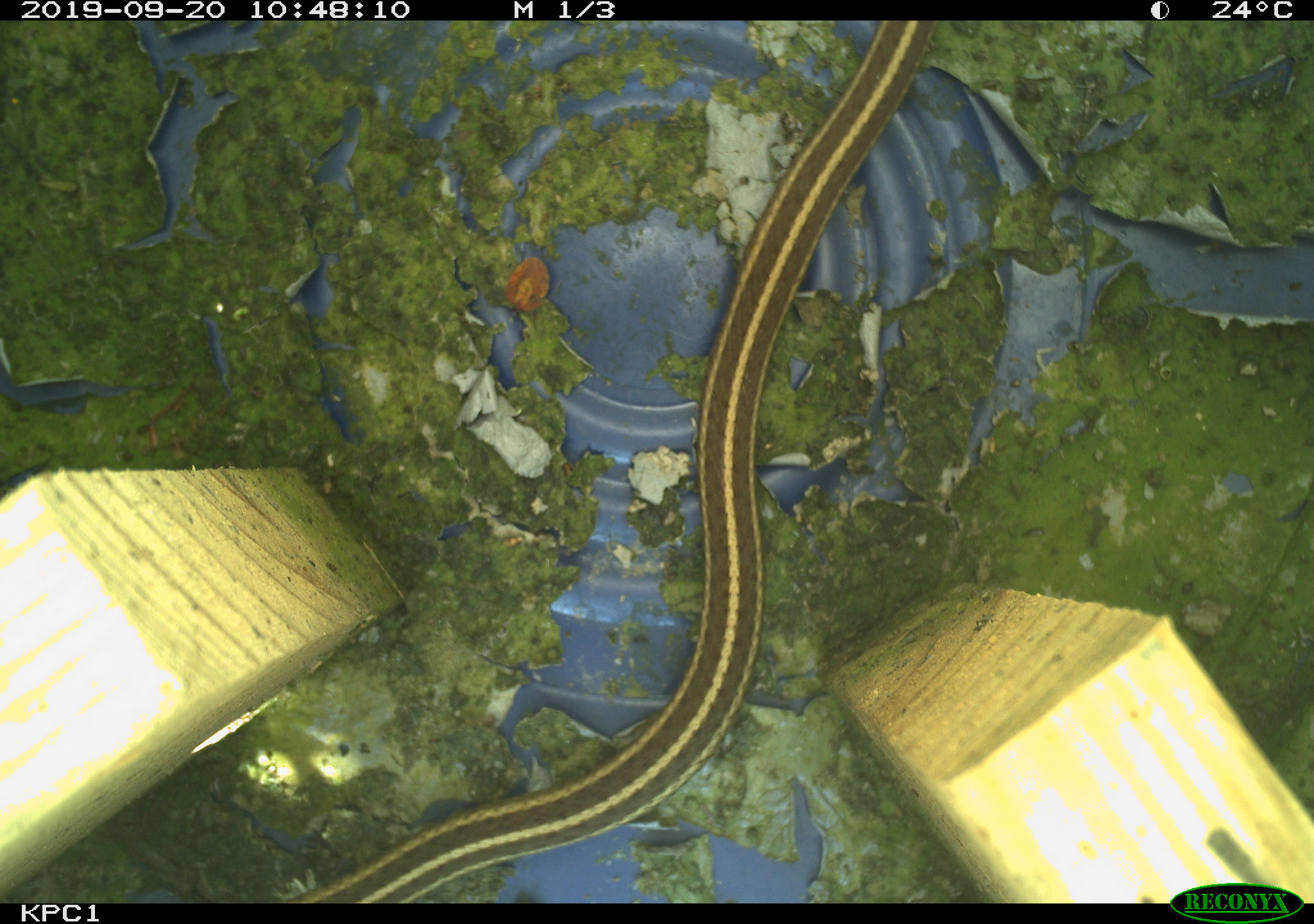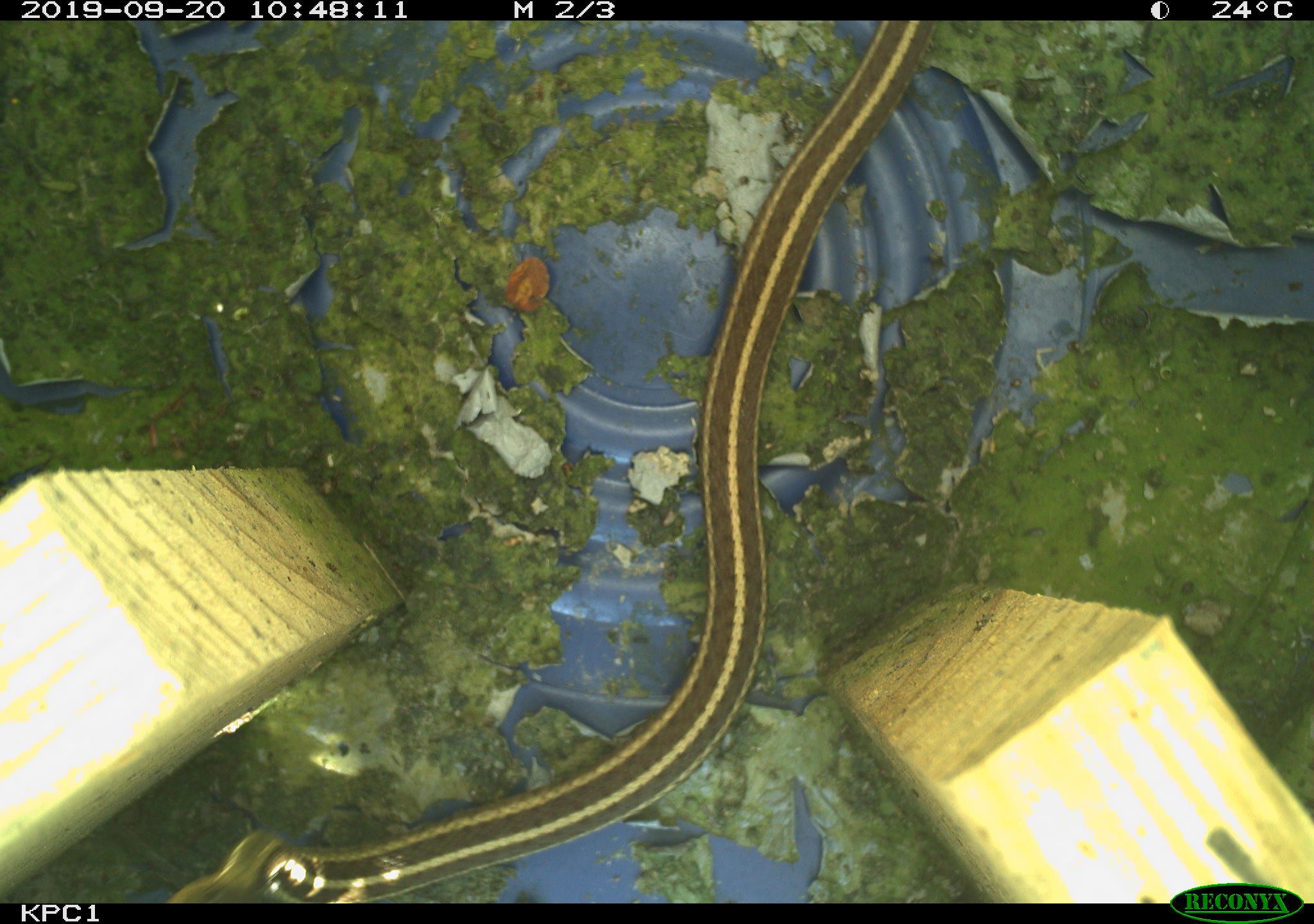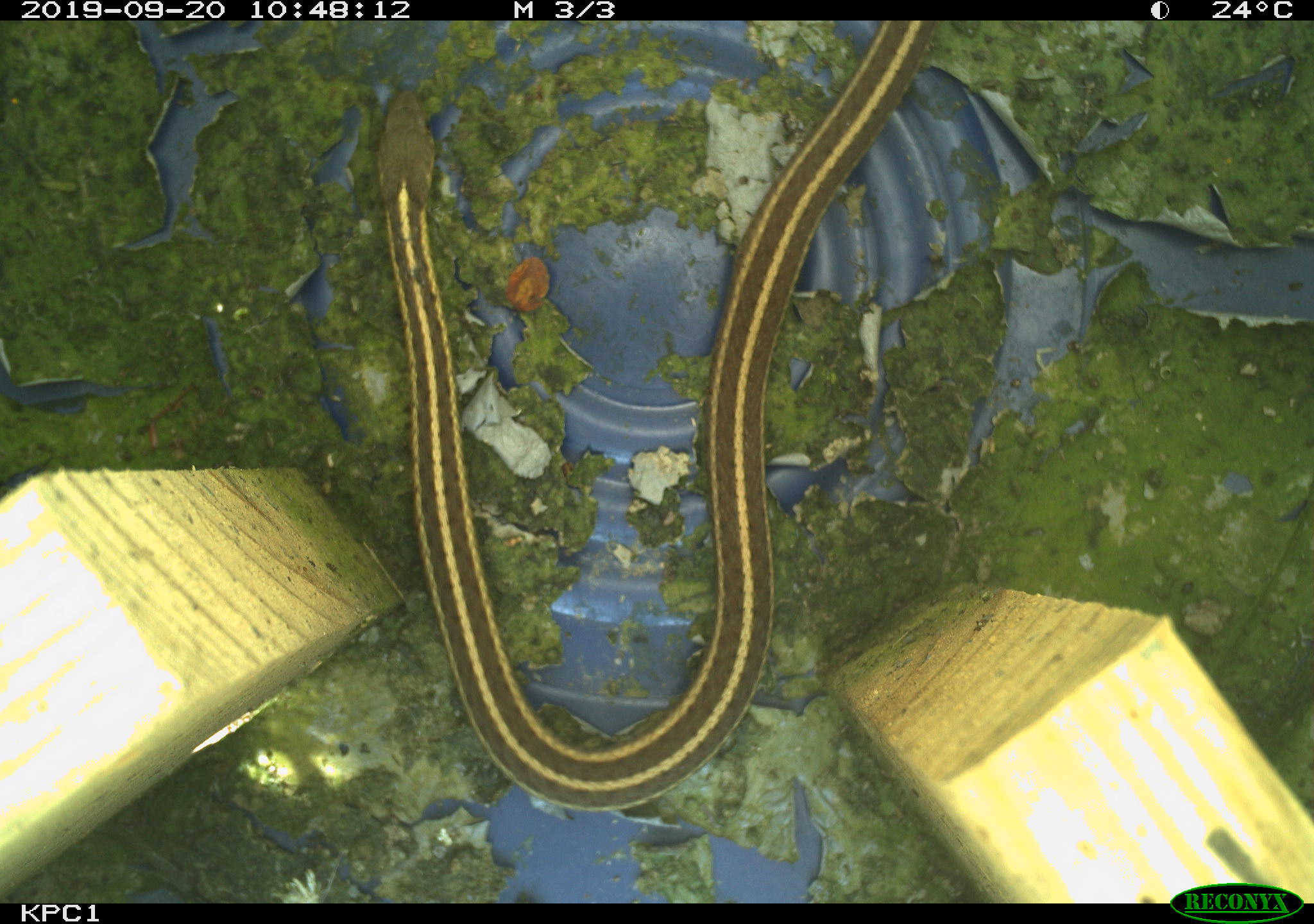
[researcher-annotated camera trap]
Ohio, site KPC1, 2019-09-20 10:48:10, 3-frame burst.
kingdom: Animalia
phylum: Chordata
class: Reptilia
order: Squamata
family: Colubridae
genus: Thamnophis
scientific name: Thamnophis sirtalis sirtalis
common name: eastern gartersnake